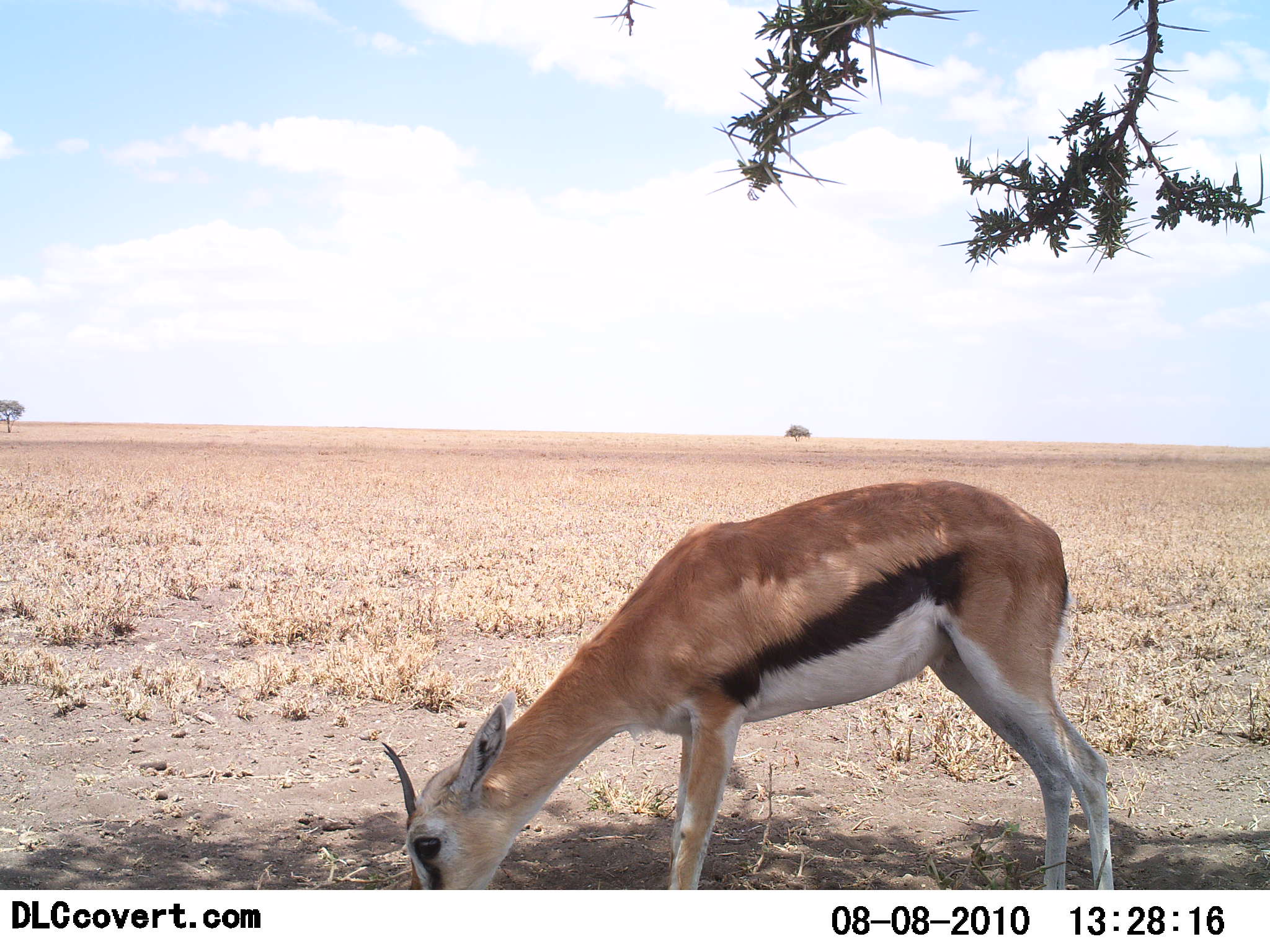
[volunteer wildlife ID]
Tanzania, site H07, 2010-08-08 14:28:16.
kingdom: Animalia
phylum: Chordata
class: Mammalia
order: Artiodactyla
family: Bovidae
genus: Eudorcas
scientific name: Eudorcas thomsonii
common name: thomson's gazelle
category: gazellethomsons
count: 1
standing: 36%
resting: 0%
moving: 0%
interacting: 0%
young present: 0%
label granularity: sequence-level